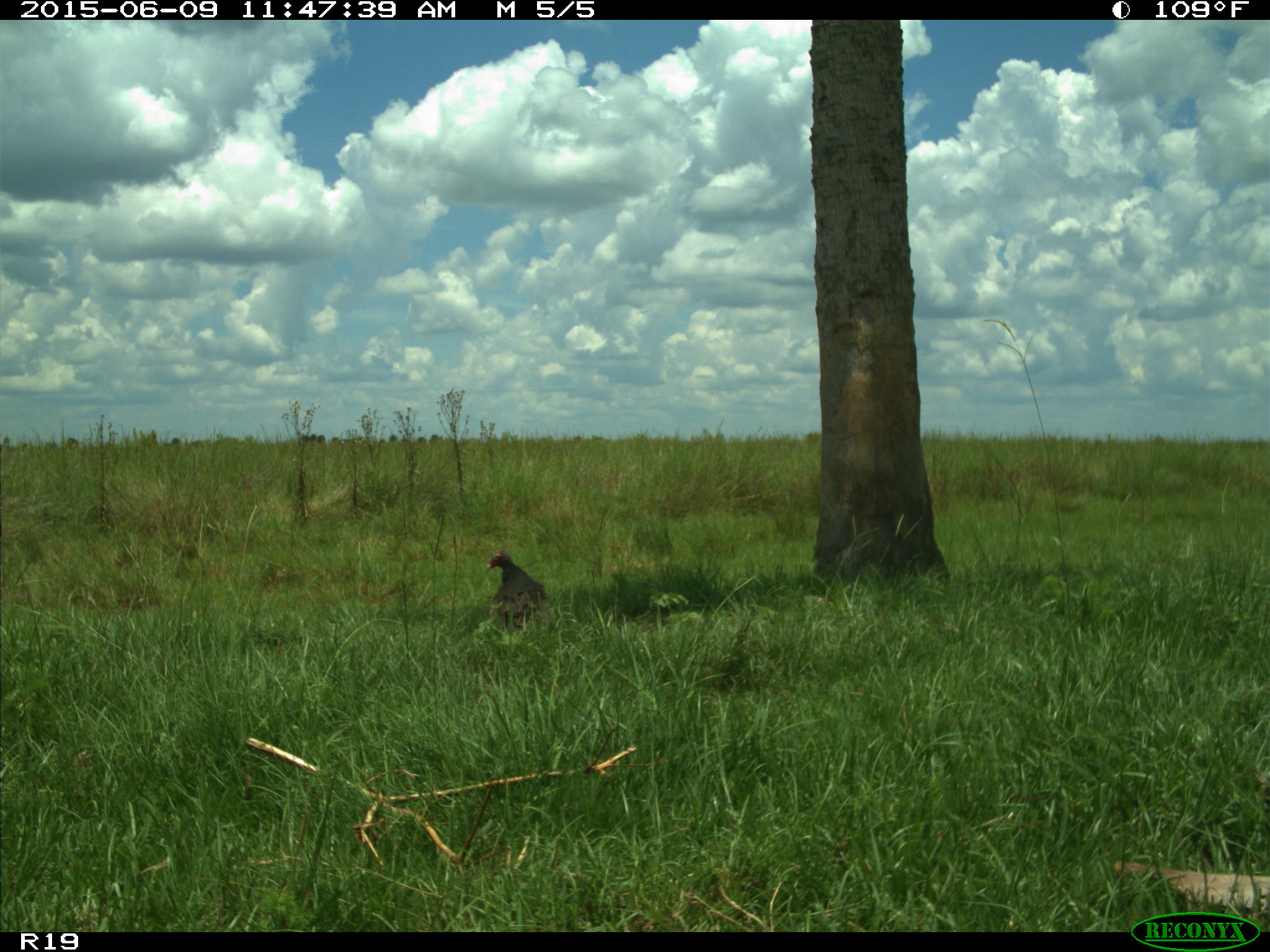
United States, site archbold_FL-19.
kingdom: Animalia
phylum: Chordata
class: Aves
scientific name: Aves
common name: birds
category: unidentified bird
Unidentified bird (birds) (Aves).